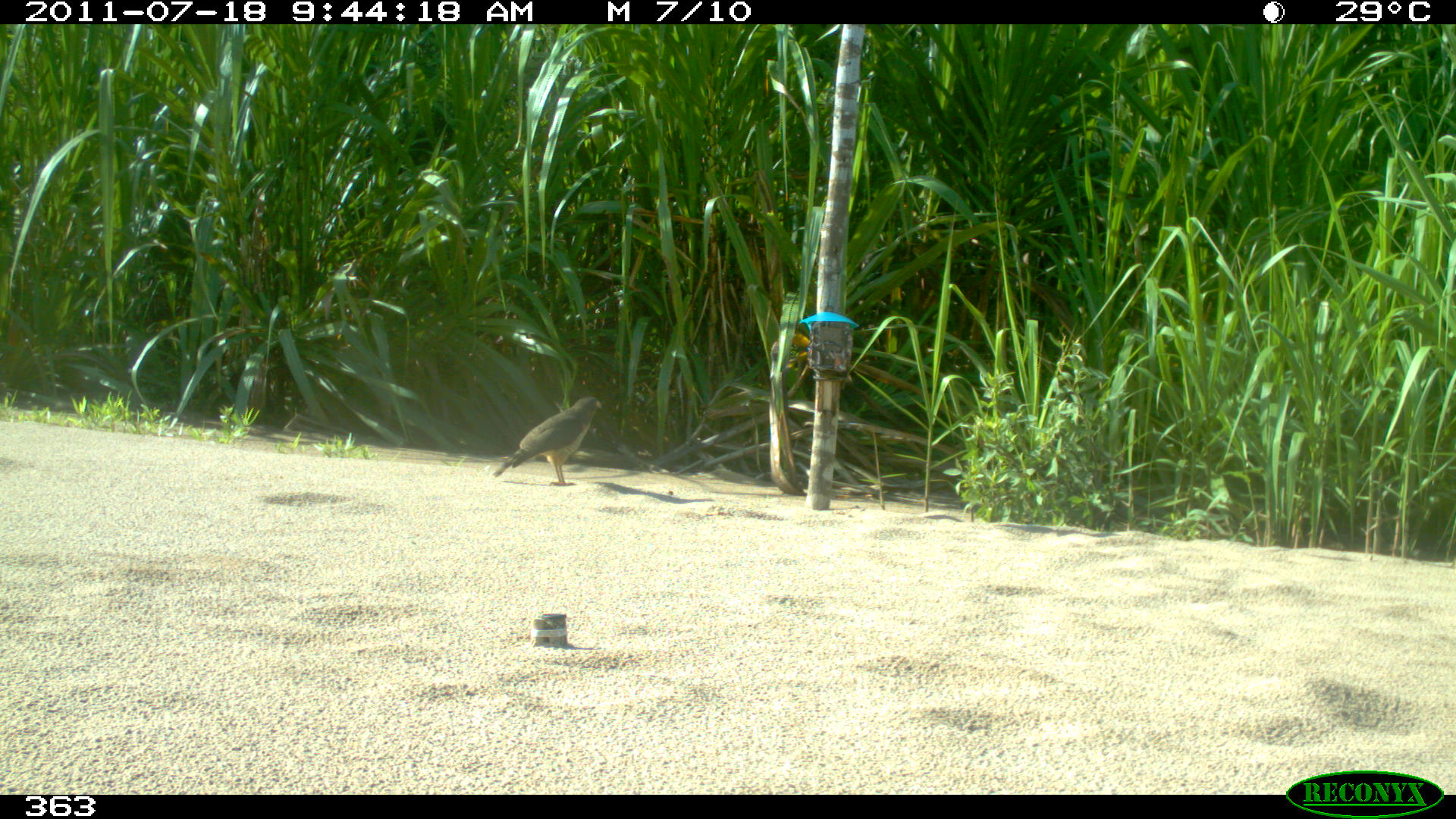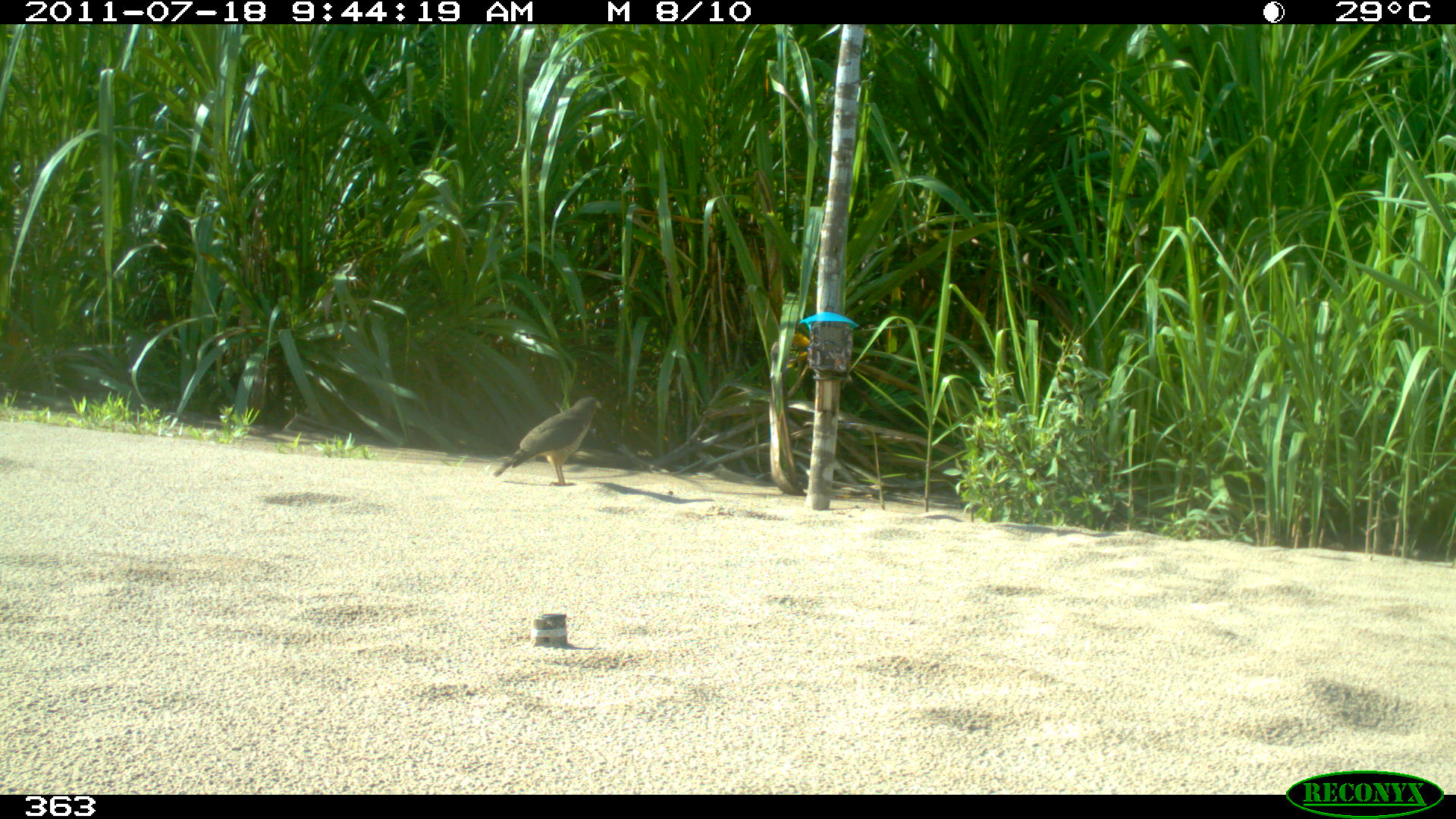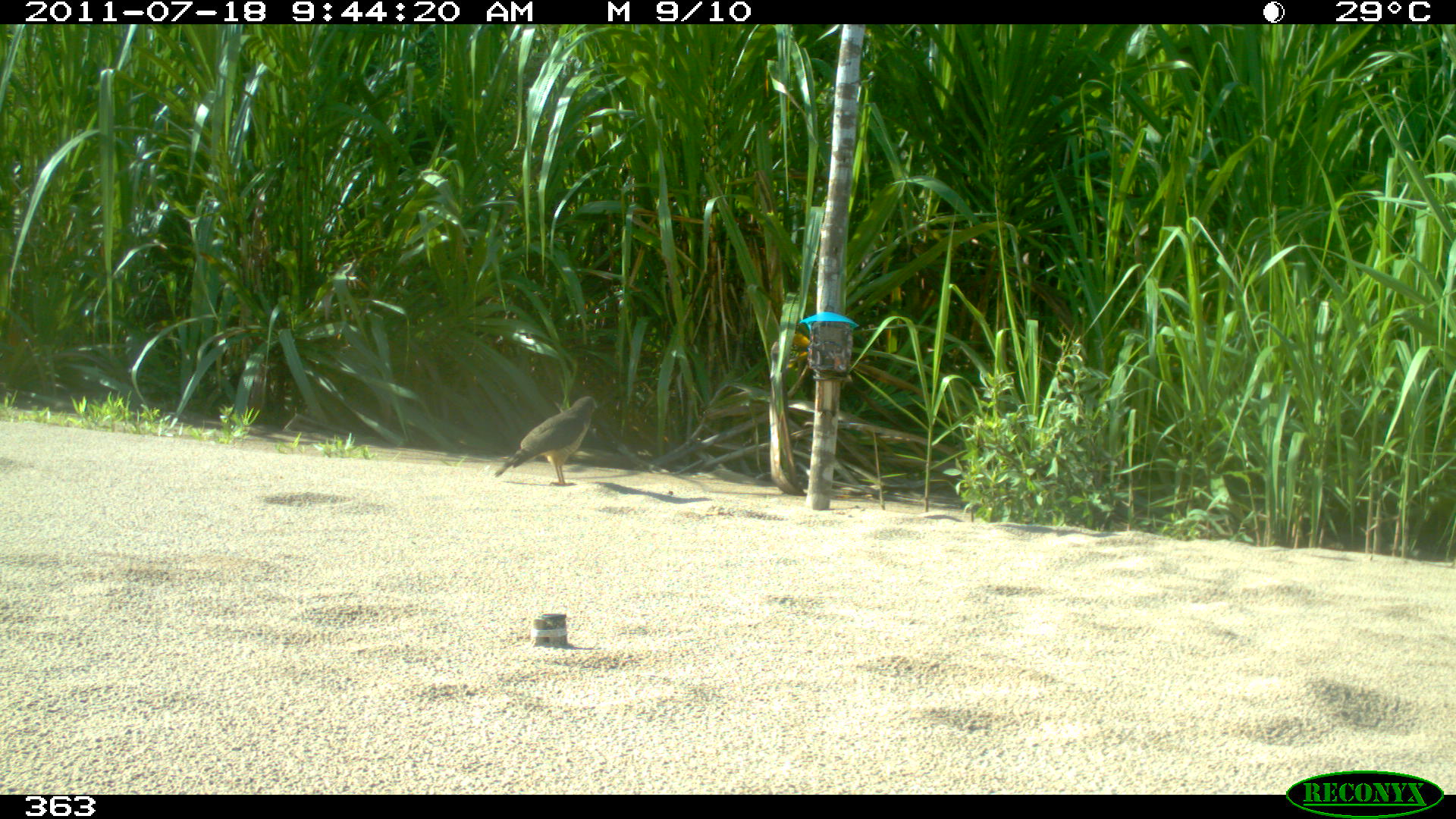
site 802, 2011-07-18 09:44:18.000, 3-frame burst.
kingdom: Animalia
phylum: Chordata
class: Aves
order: Accipitriformes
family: Accipitridae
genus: Buteogallus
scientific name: Buteogallus urubitinga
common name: great black hawk